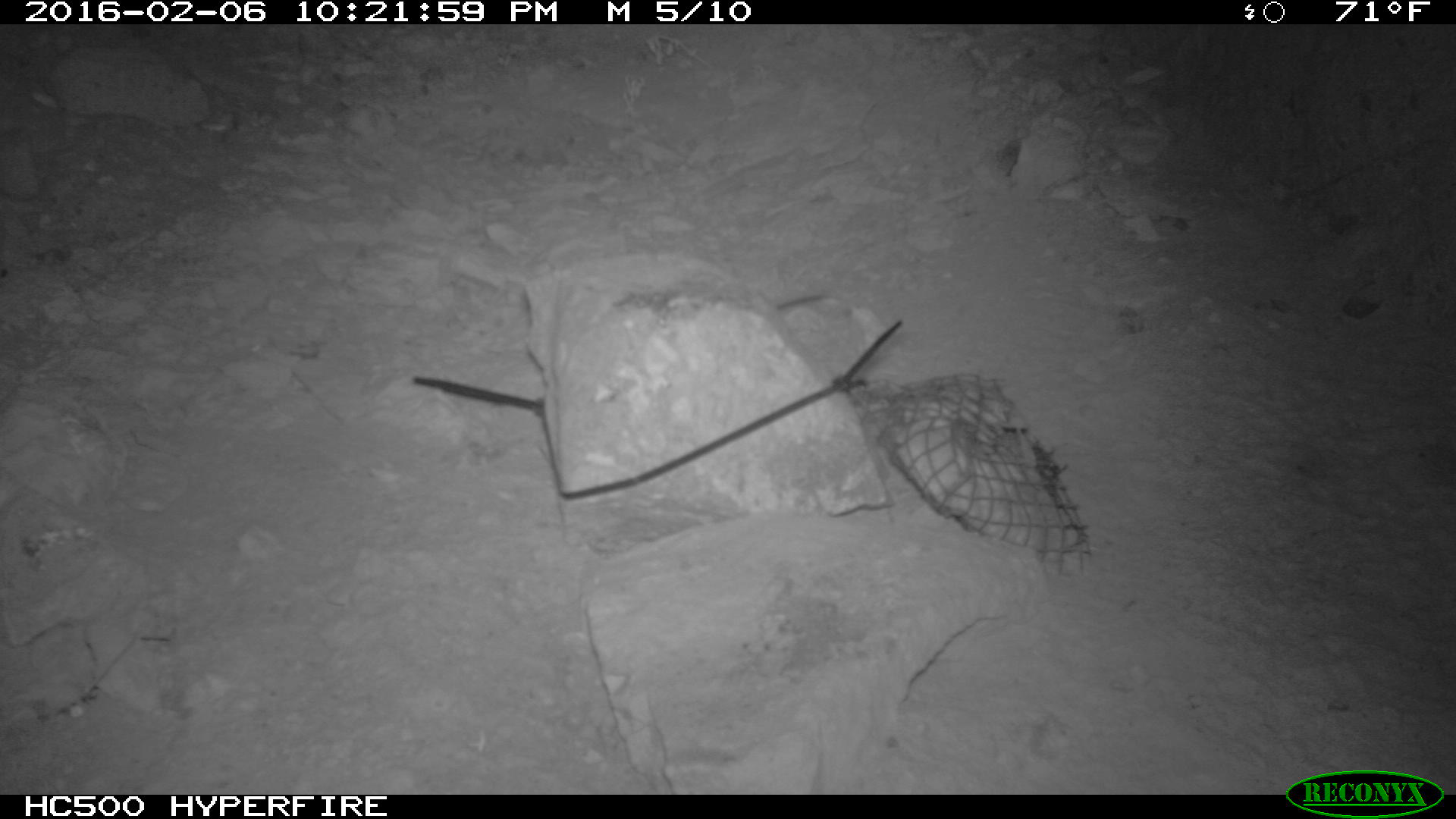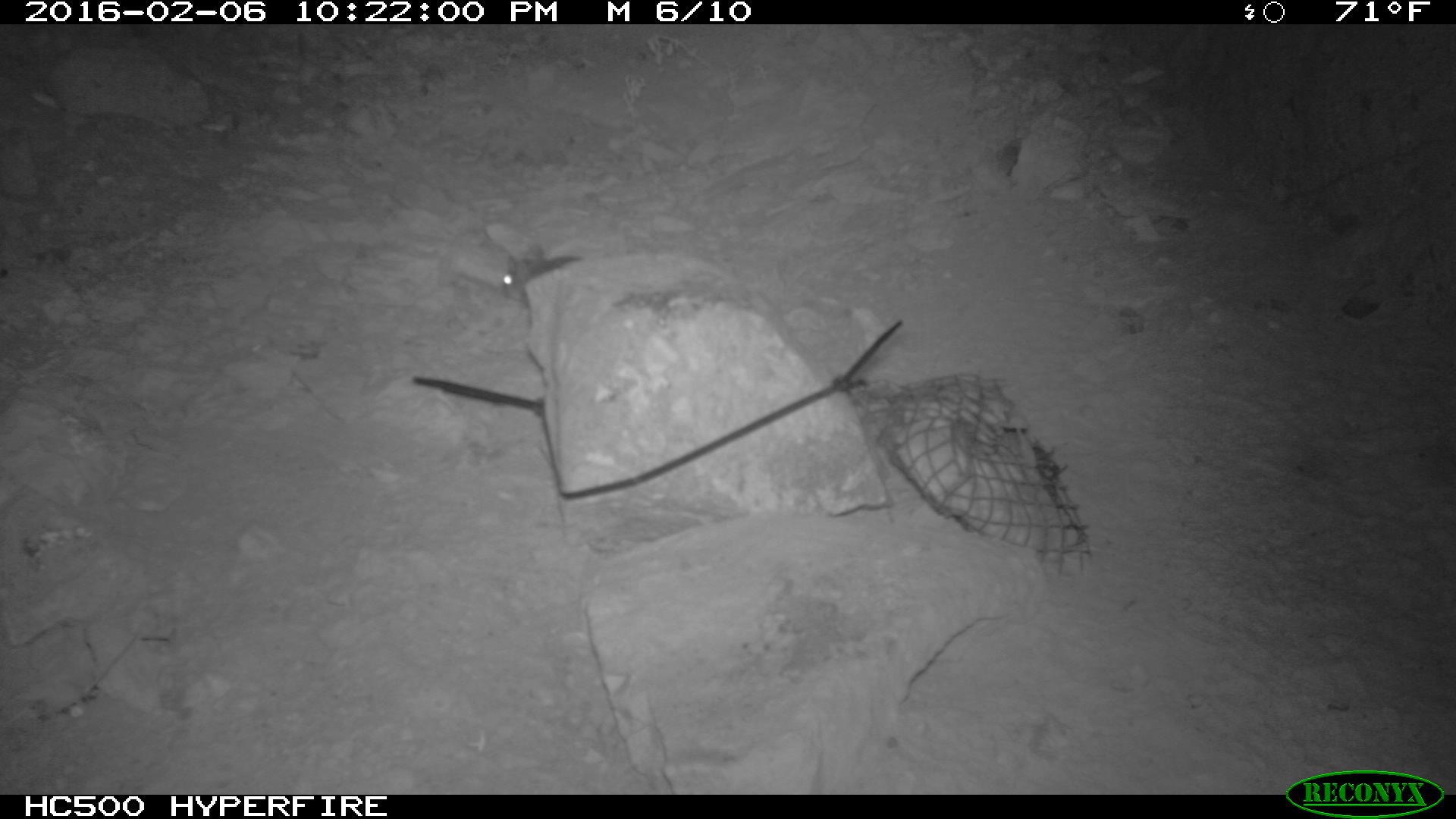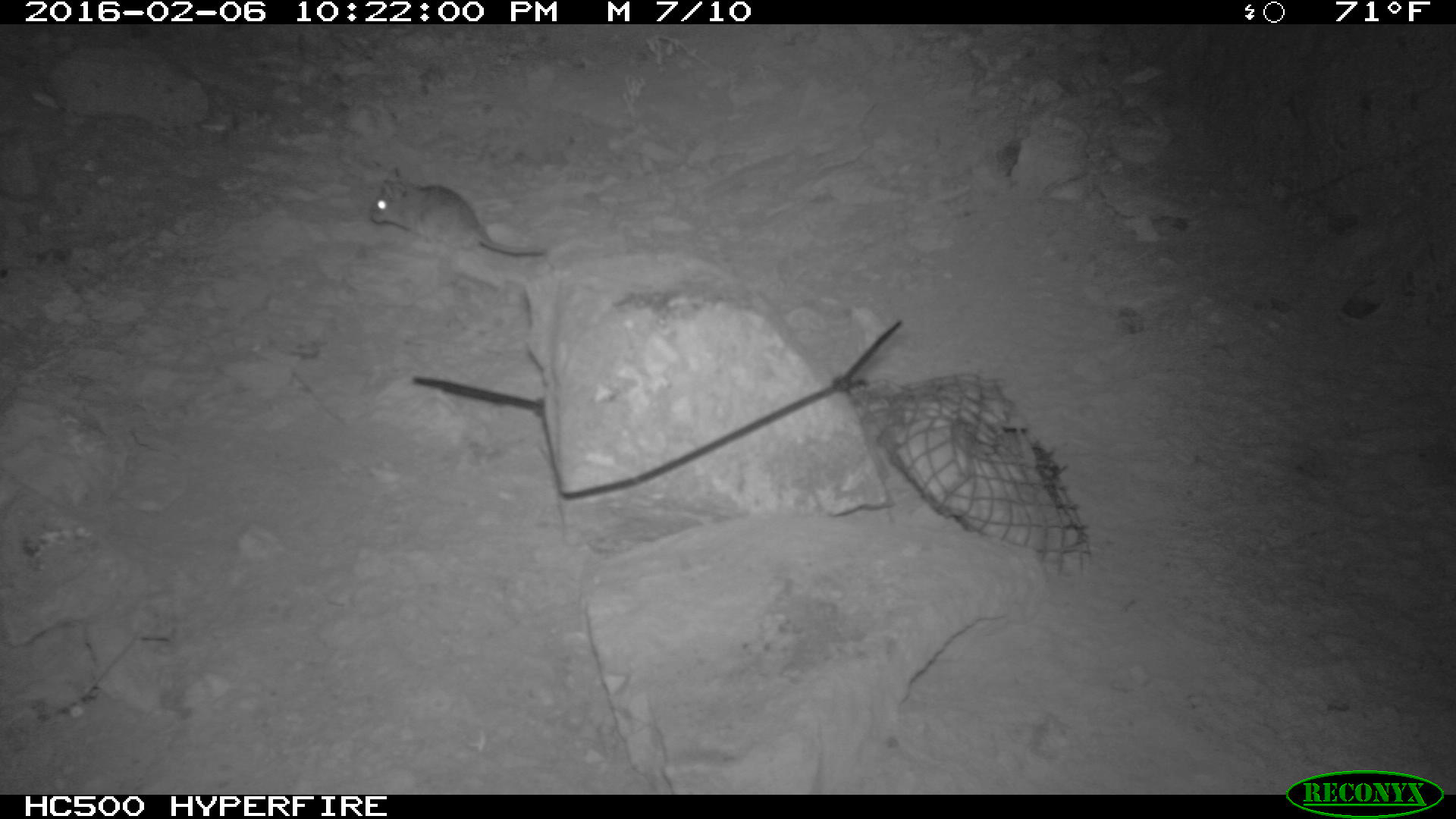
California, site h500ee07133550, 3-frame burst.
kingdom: Animalia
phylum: Chordata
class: Mammalia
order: Rodentia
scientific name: Rodentia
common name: rodent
Rodent (Rodentia).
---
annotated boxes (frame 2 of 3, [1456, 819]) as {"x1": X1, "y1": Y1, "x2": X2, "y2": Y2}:
rodent: {"x1": 500, "y1": 242, "x2": 581, "y2": 314}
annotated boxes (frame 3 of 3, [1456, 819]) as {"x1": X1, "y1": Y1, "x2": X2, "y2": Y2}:
rodent: {"x1": 368, "y1": 165, "x2": 548, "y2": 258}